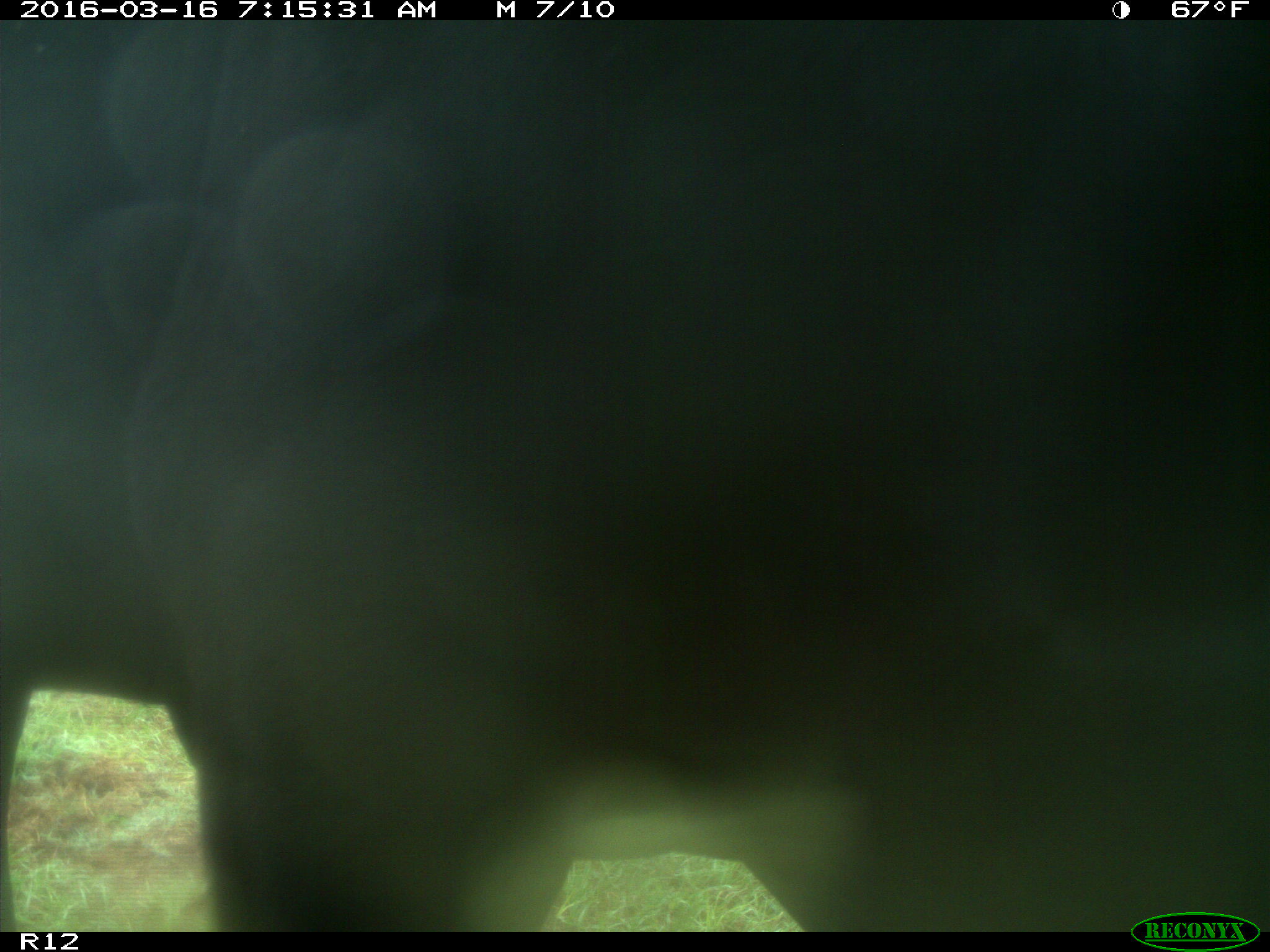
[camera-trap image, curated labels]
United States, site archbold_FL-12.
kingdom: Animalia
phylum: Chordata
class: Mammalia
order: Artiodactyla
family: Bovidae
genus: Bos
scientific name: Bos taurus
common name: domestic cow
Bos taurus (domestic cow).